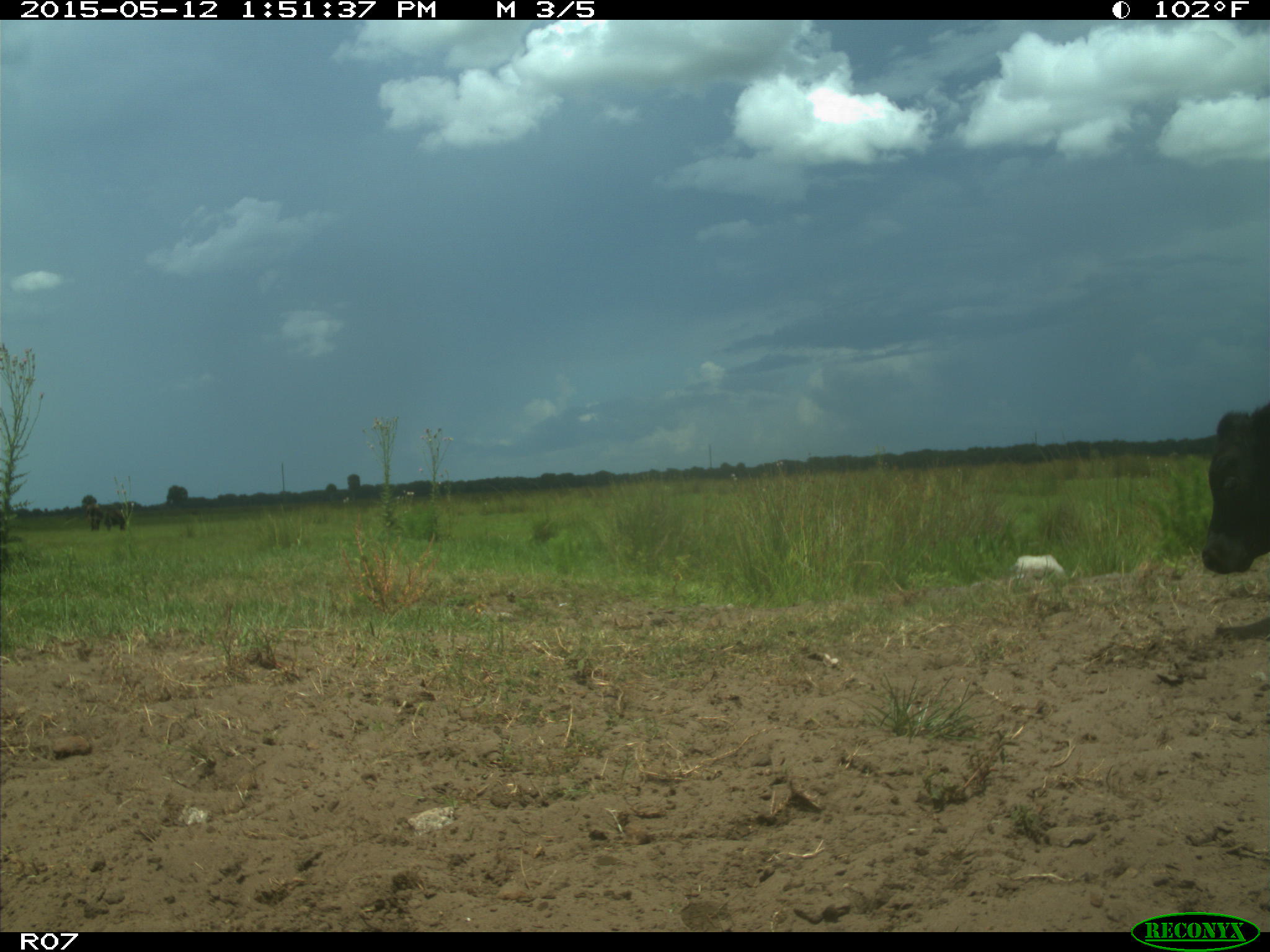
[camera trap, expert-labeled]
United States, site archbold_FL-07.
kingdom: Animalia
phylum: Chordata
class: Mammalia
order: Artiodactyla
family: Bovidae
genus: Bos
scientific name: Bos taurus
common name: domestic cow